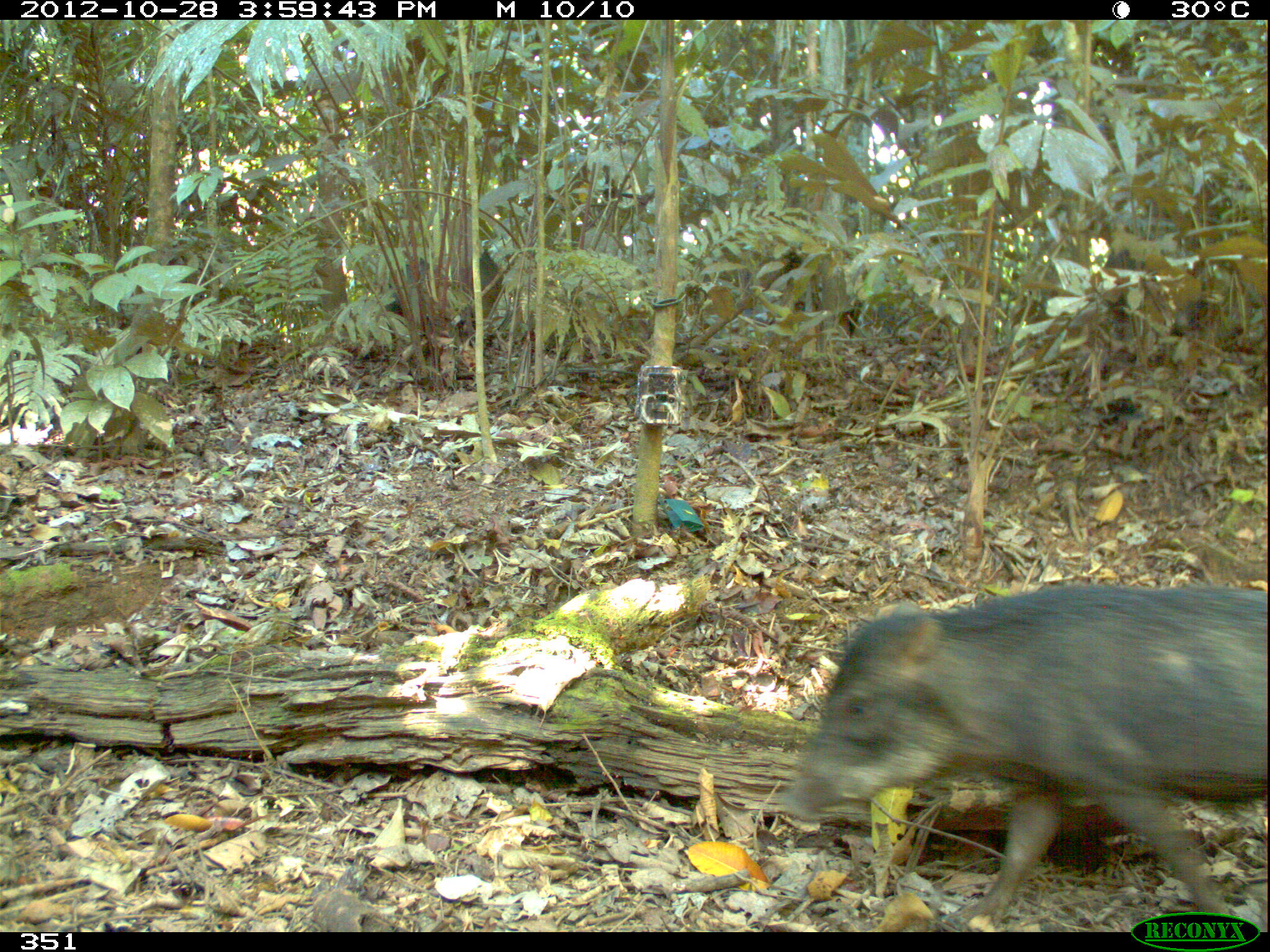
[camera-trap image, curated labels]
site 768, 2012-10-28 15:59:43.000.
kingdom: Animalia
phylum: Chordata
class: Mammalia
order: Artiodactyla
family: Tayassuidae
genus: Tayassu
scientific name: Tayassu pecari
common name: white-lipped peccary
Tayassu pecari (white-lipped peccary).